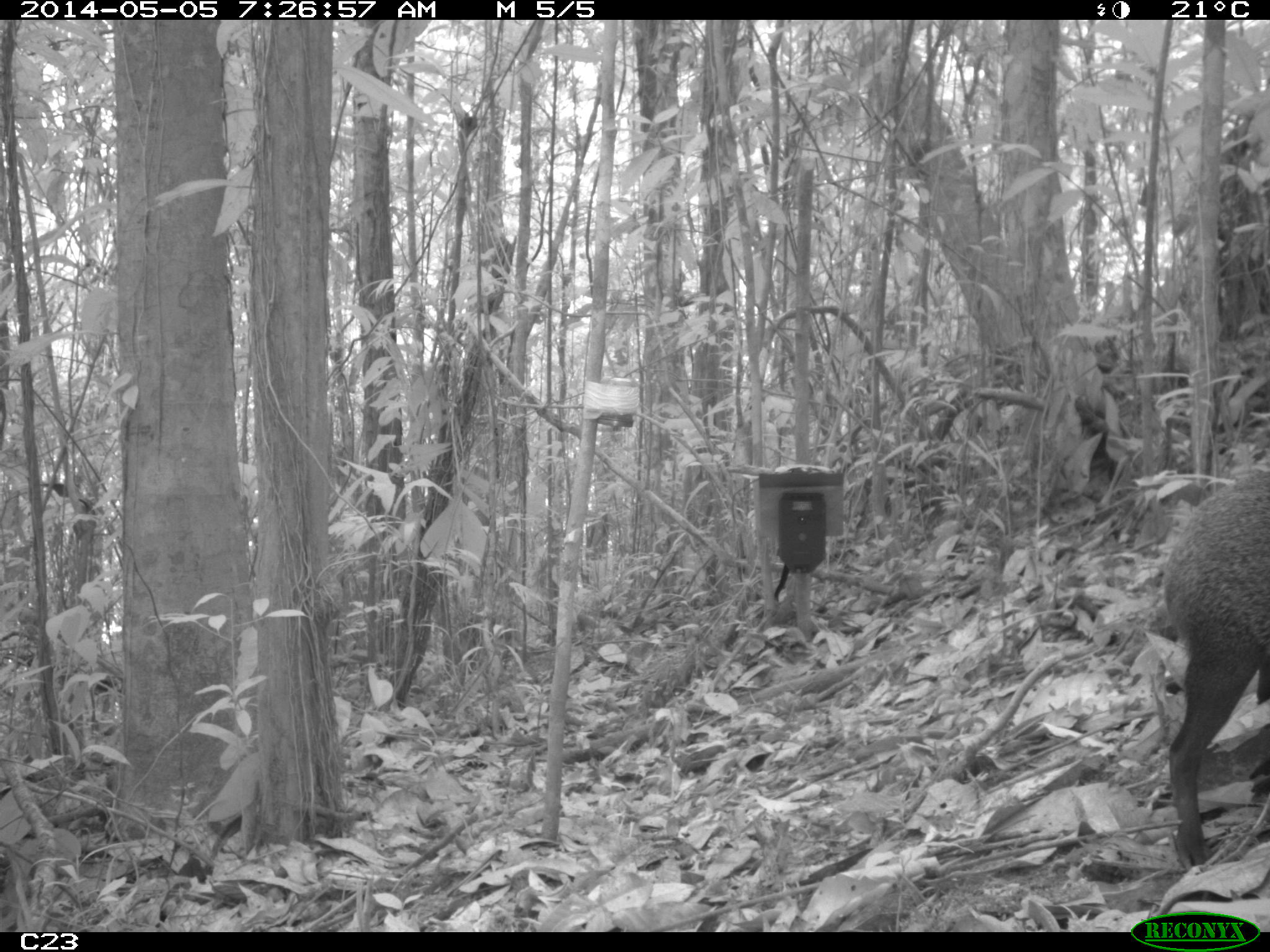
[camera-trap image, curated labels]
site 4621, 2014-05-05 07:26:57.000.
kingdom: Animalia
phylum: Chordata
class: Mammalia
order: Rodentia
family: Dasyproctidae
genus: Dasyprocta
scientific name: Dasyprocta leporina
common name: red-rumped agouti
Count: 1.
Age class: adult.